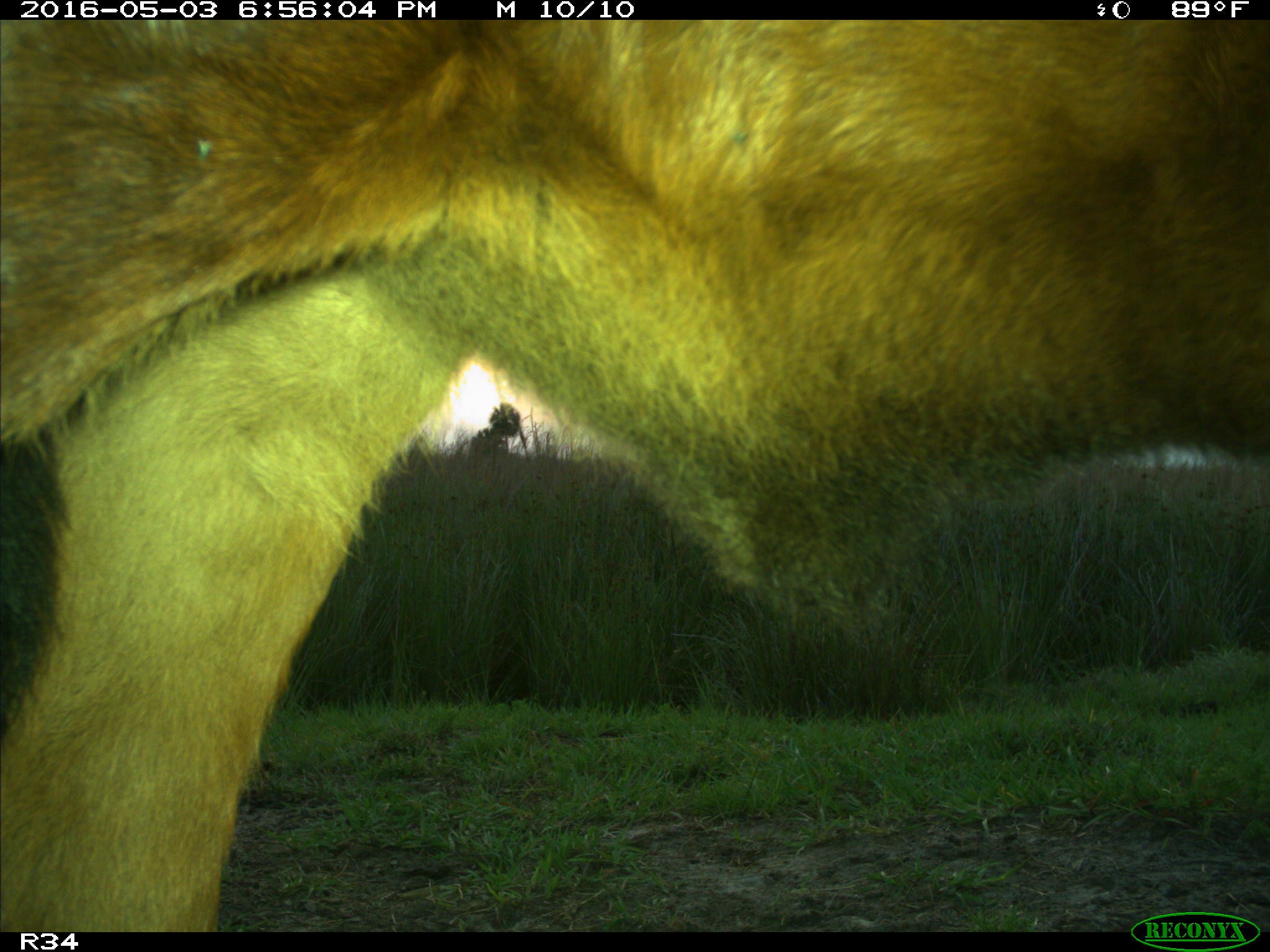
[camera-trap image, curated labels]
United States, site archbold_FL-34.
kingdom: Animalia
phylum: Chordata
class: Mammalia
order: Artiodactyla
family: Bovidae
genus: Bos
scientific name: Bos taurus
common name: domestic cow